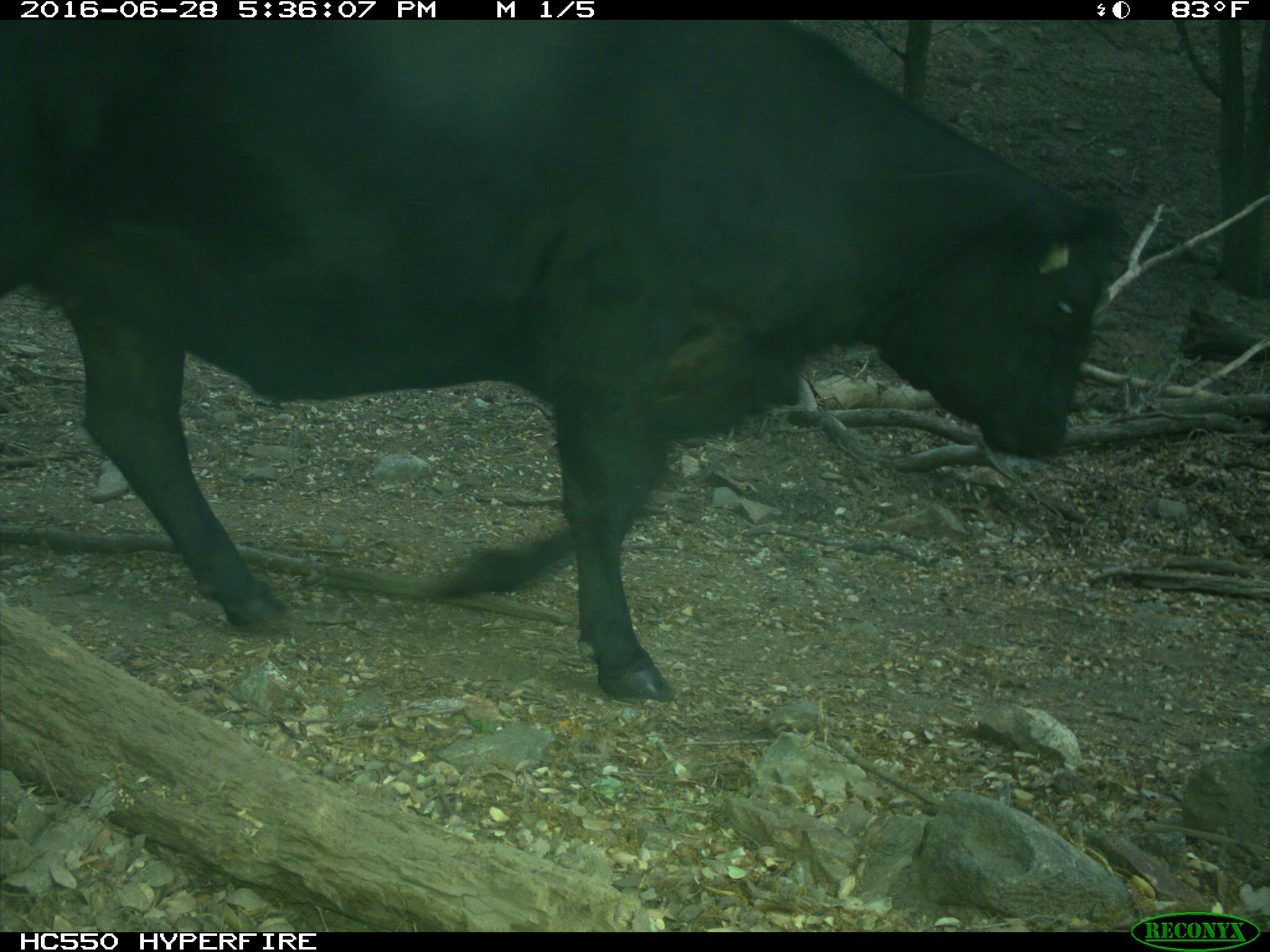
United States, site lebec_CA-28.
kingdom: Animalia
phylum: Chordata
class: Mammalia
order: Artiodactyla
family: Bovidae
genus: Bos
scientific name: Bos taurus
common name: domestic cow